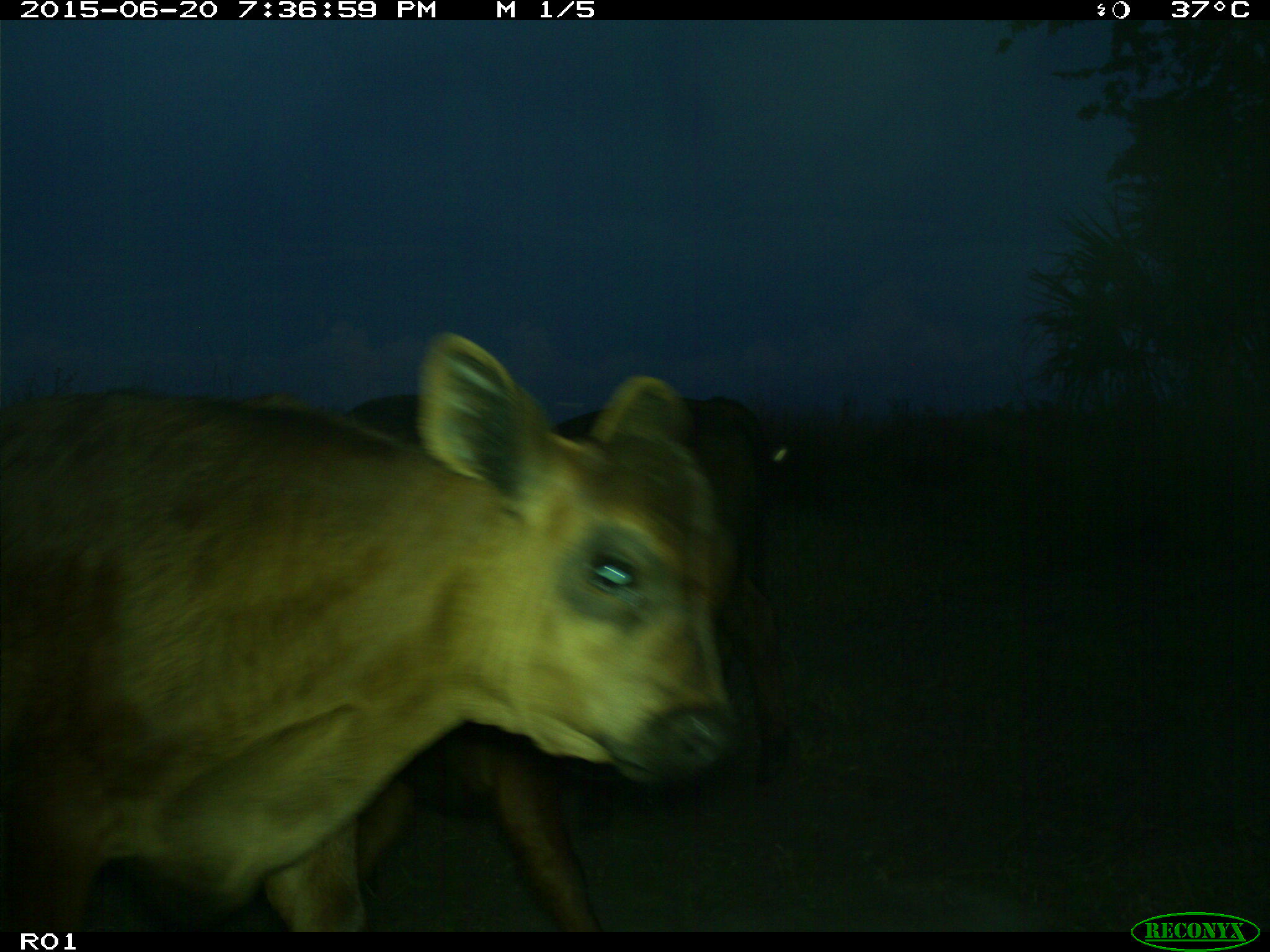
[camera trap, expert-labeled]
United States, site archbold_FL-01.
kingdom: Animalia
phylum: Chordata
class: Mammalia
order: Artiodactyla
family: Bovidae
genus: Bos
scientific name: Bos taurus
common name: domestic cow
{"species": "Bos taurus (domestic cow)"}